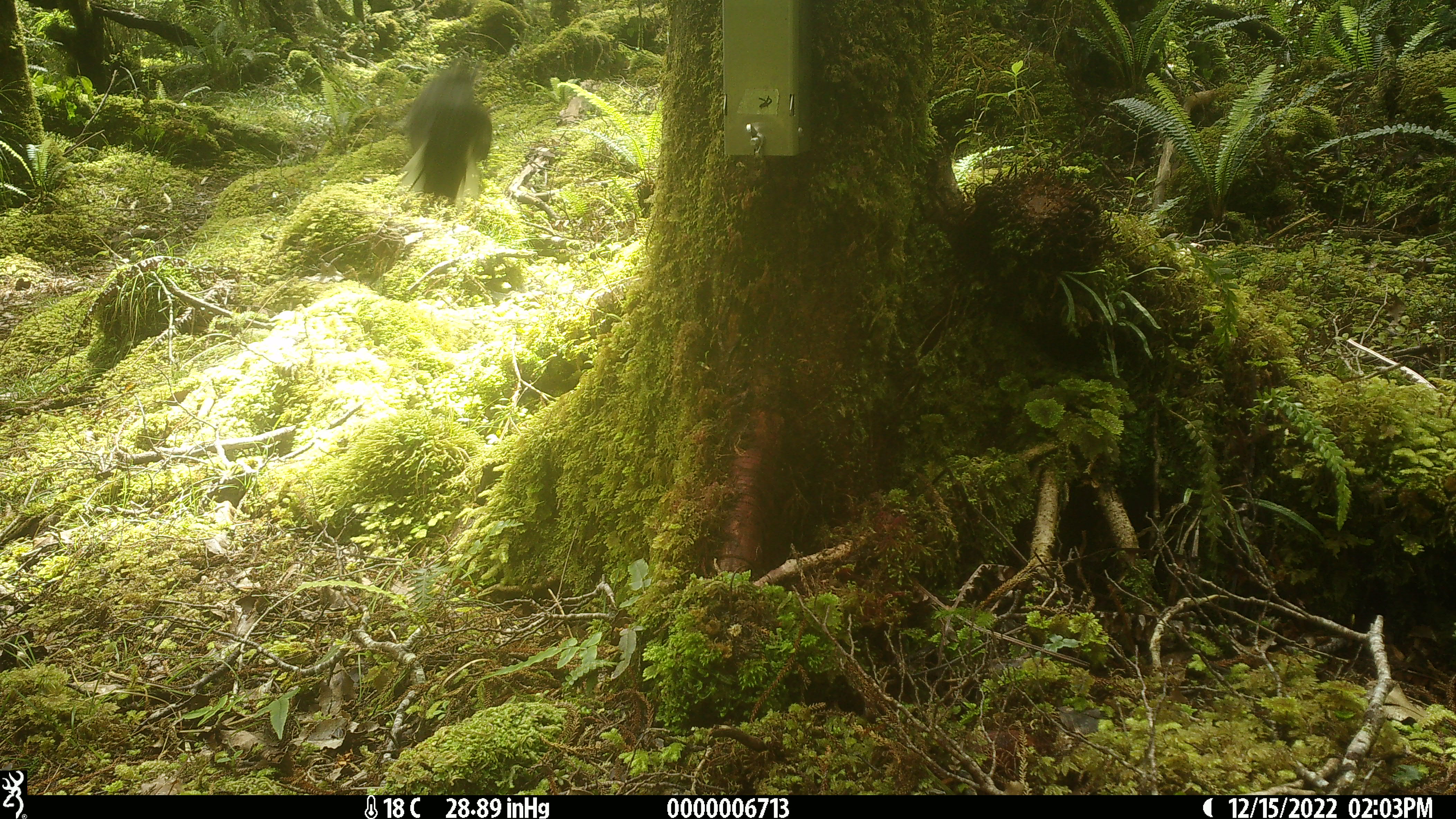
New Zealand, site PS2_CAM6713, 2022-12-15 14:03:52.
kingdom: Animalia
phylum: Chordata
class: Aves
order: Passeriformes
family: Petroicidae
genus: Petroica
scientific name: Petroica macrocephala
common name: tomtit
Tomtit (Petroica macrocephala).